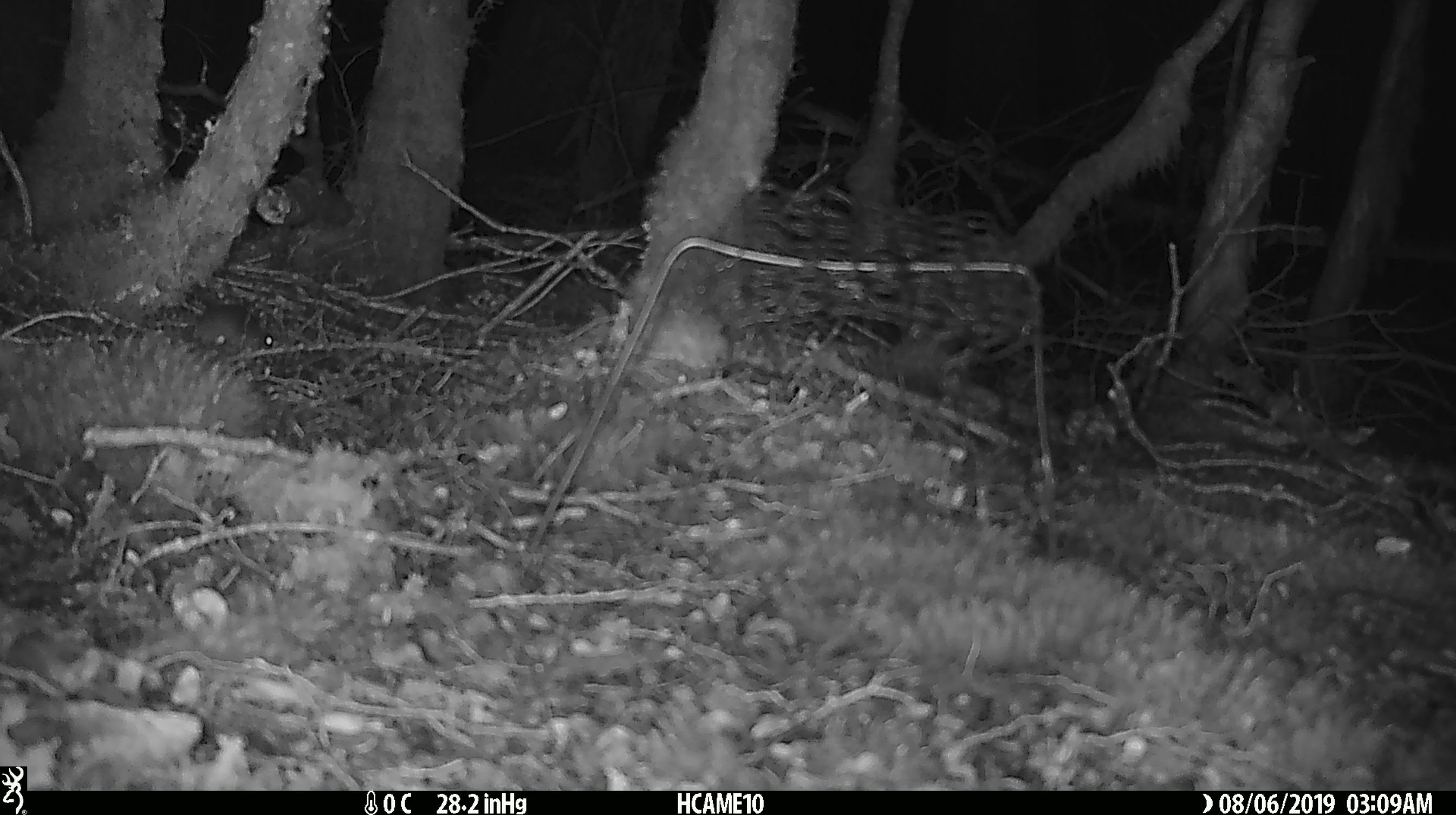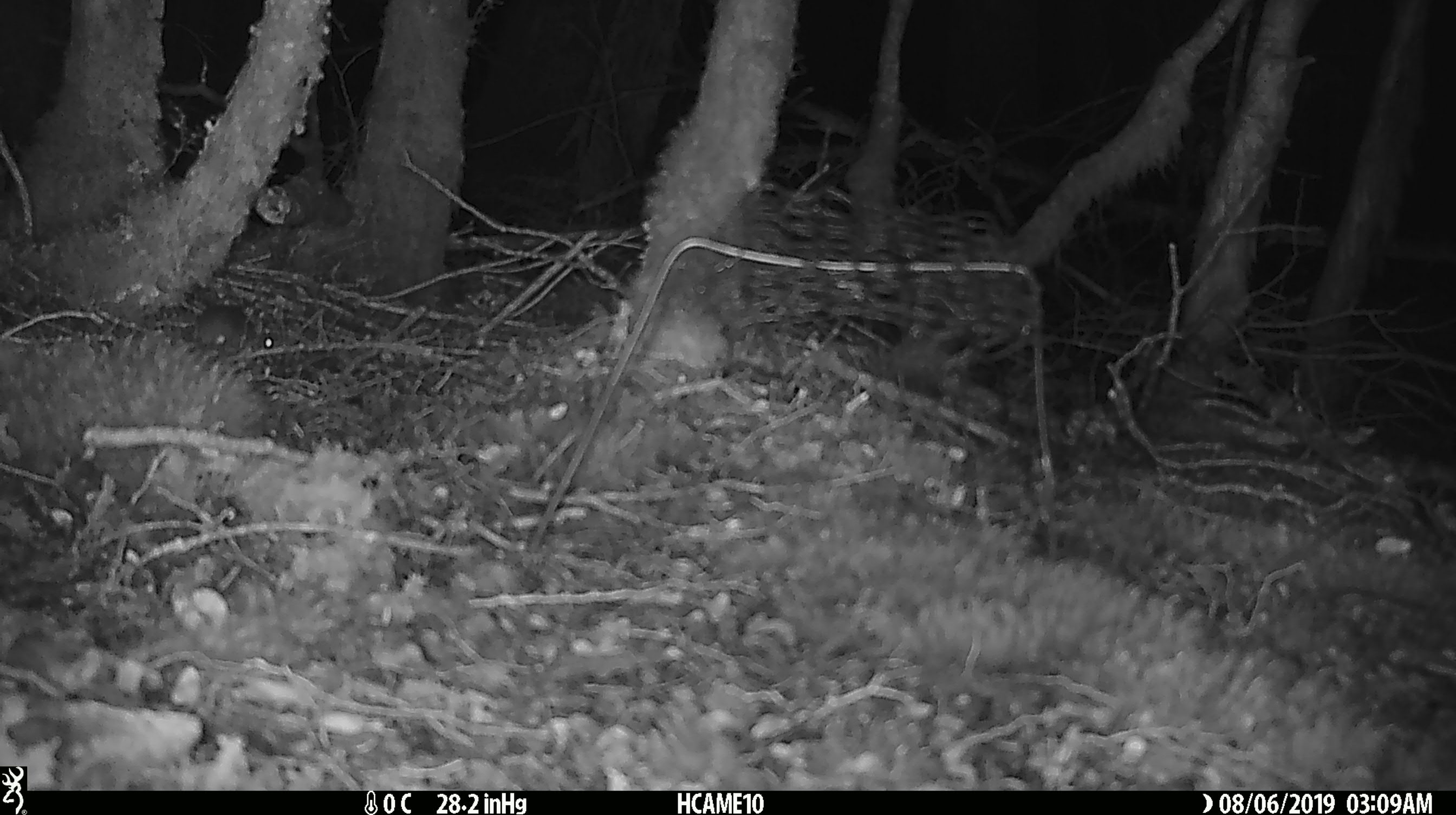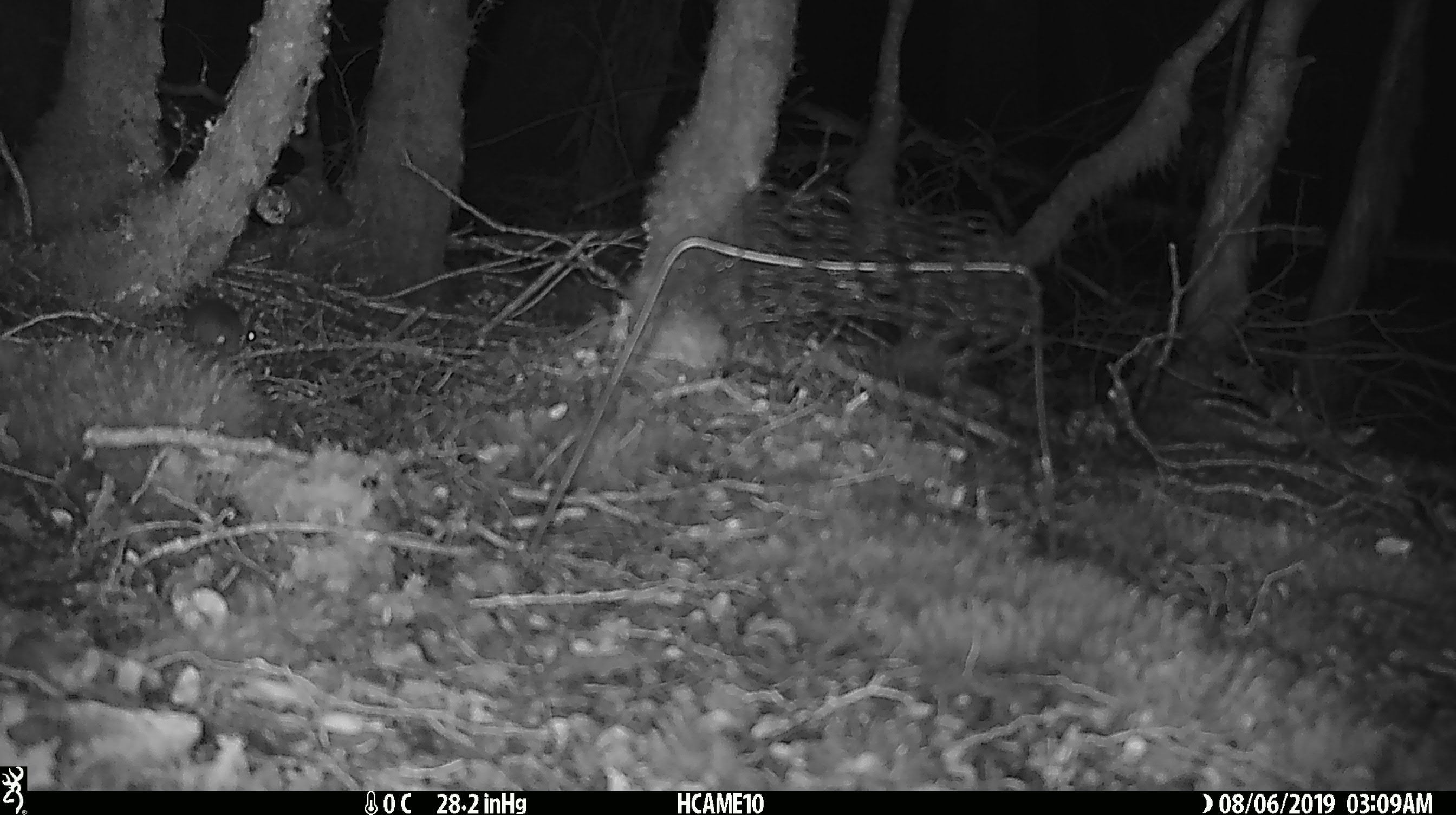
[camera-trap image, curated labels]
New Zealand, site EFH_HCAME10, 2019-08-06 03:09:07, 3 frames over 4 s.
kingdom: Animalia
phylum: Chordata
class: Mammalia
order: Rodentia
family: Muridae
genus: Mus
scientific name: Mus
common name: mouse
Mouse (Mus).